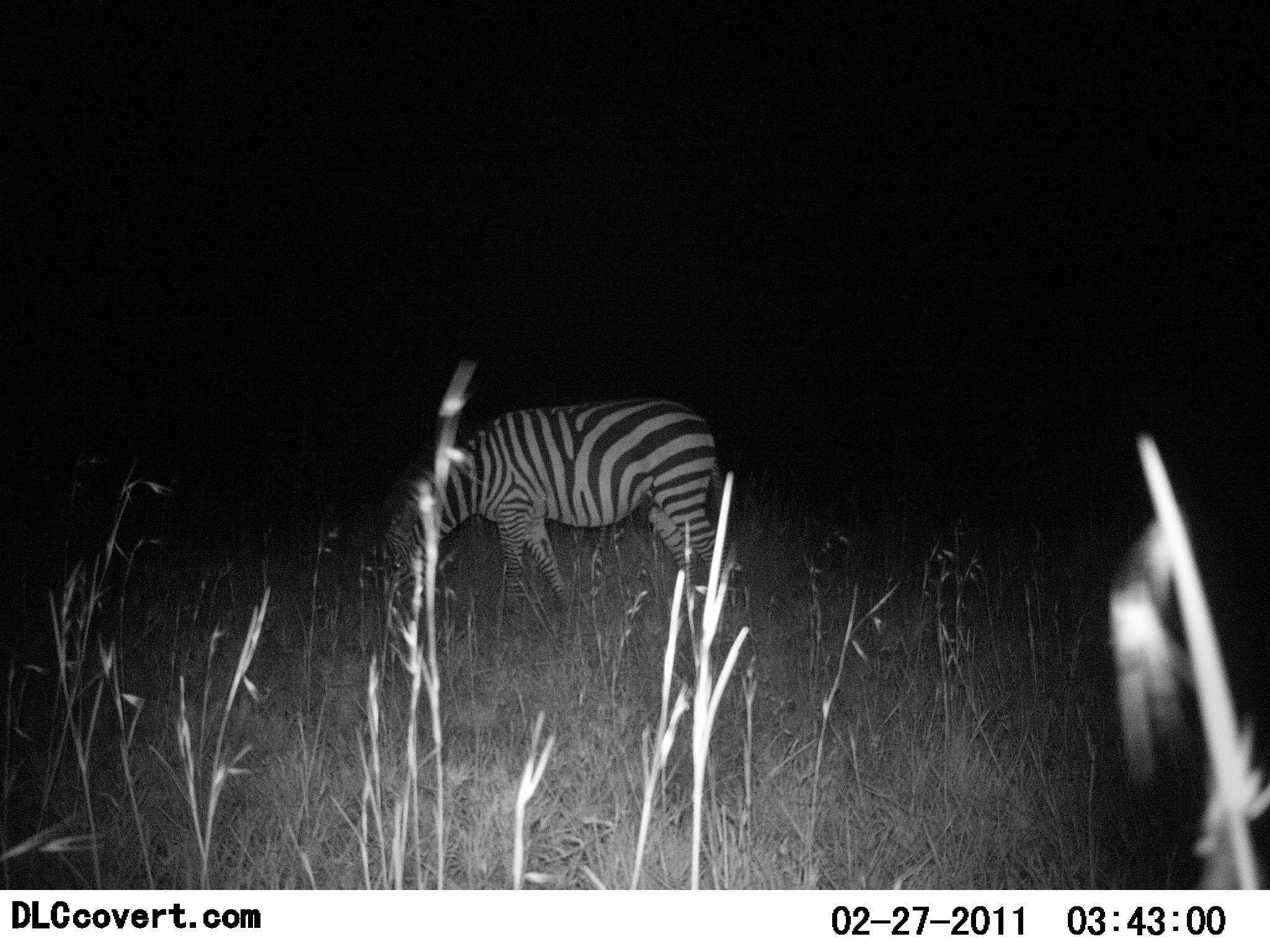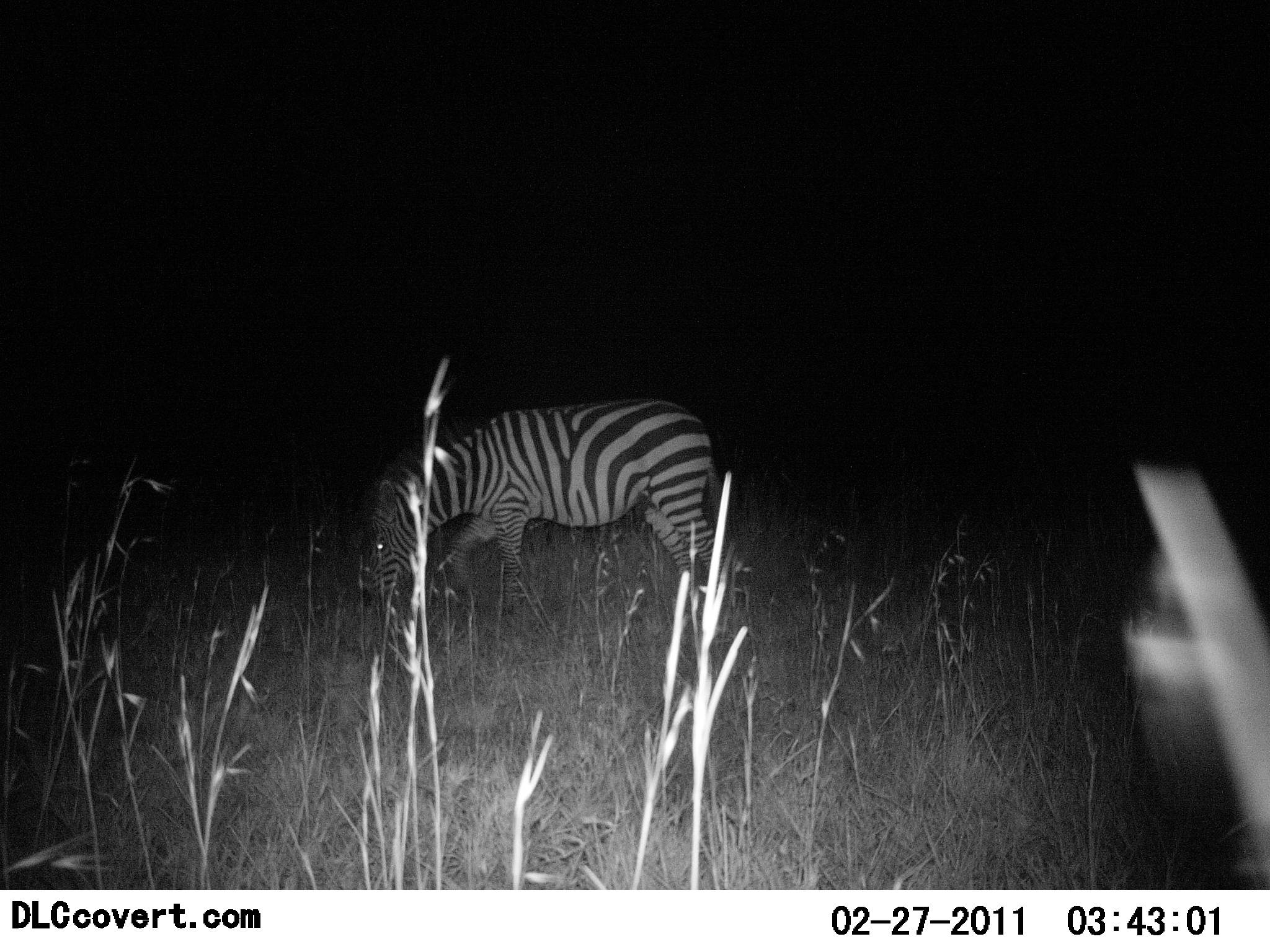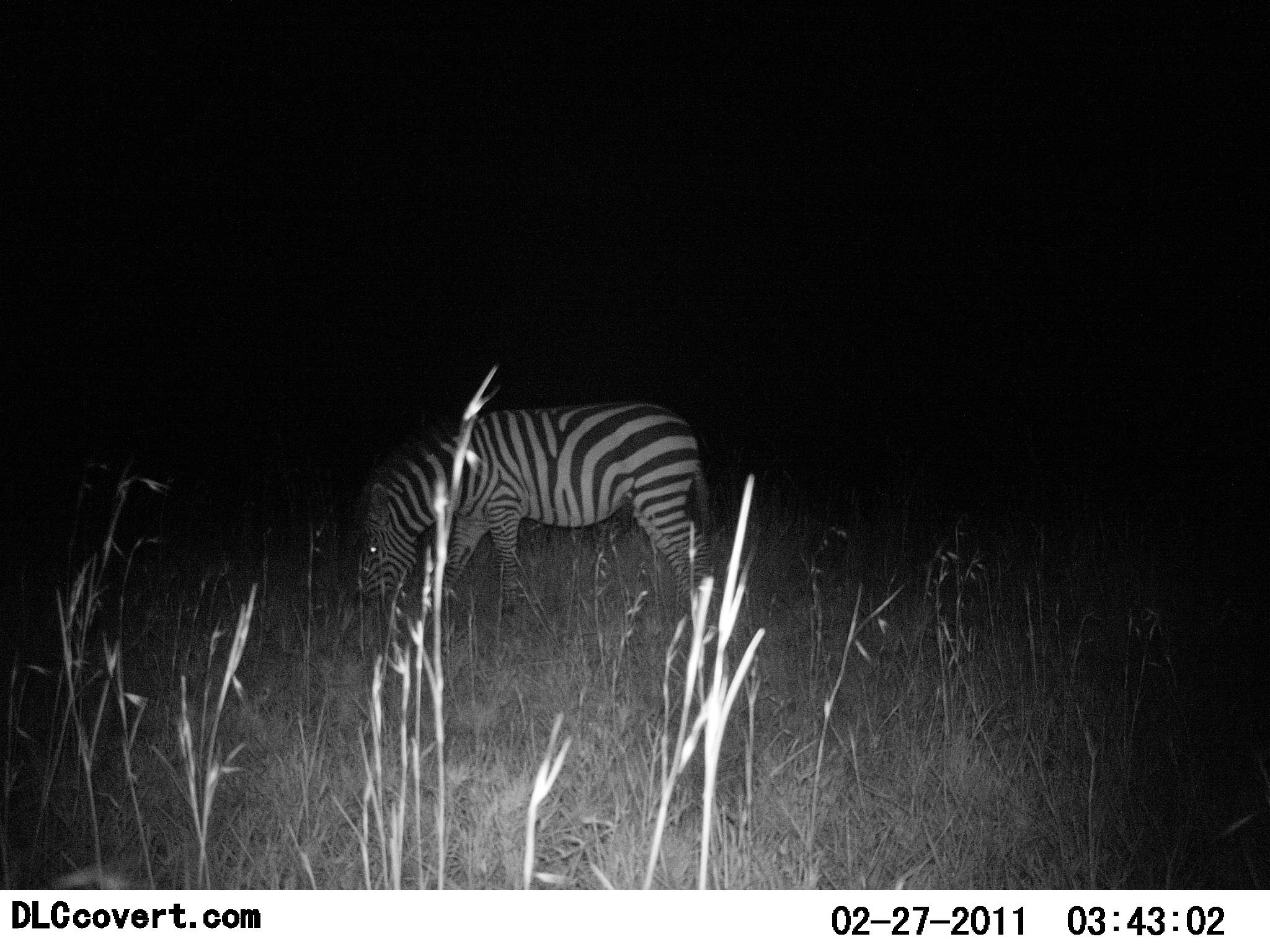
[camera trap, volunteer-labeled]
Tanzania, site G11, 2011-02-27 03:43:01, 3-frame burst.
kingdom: Animalia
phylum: Chordata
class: Mammalia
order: Perissodactyla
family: Equidae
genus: Equus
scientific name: Equus quagga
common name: plains zebra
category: zebra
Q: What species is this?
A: Zebra (plains zebra) (Equus quagga).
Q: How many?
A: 1.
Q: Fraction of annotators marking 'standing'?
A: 17%.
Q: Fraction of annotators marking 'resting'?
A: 0%.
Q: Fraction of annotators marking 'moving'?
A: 17%.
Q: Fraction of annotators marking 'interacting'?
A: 0%.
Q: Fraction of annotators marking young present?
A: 0%.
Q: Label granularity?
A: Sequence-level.